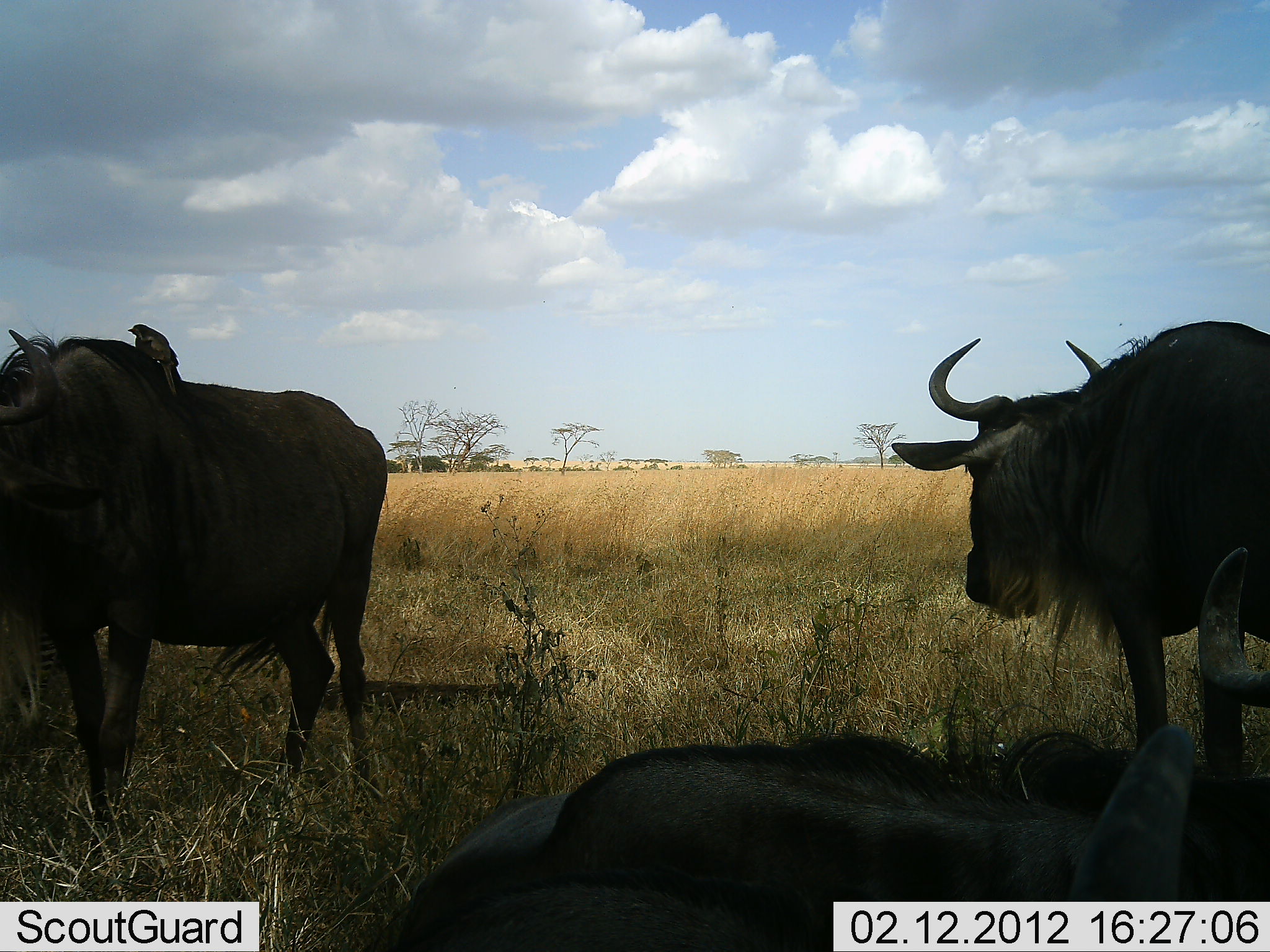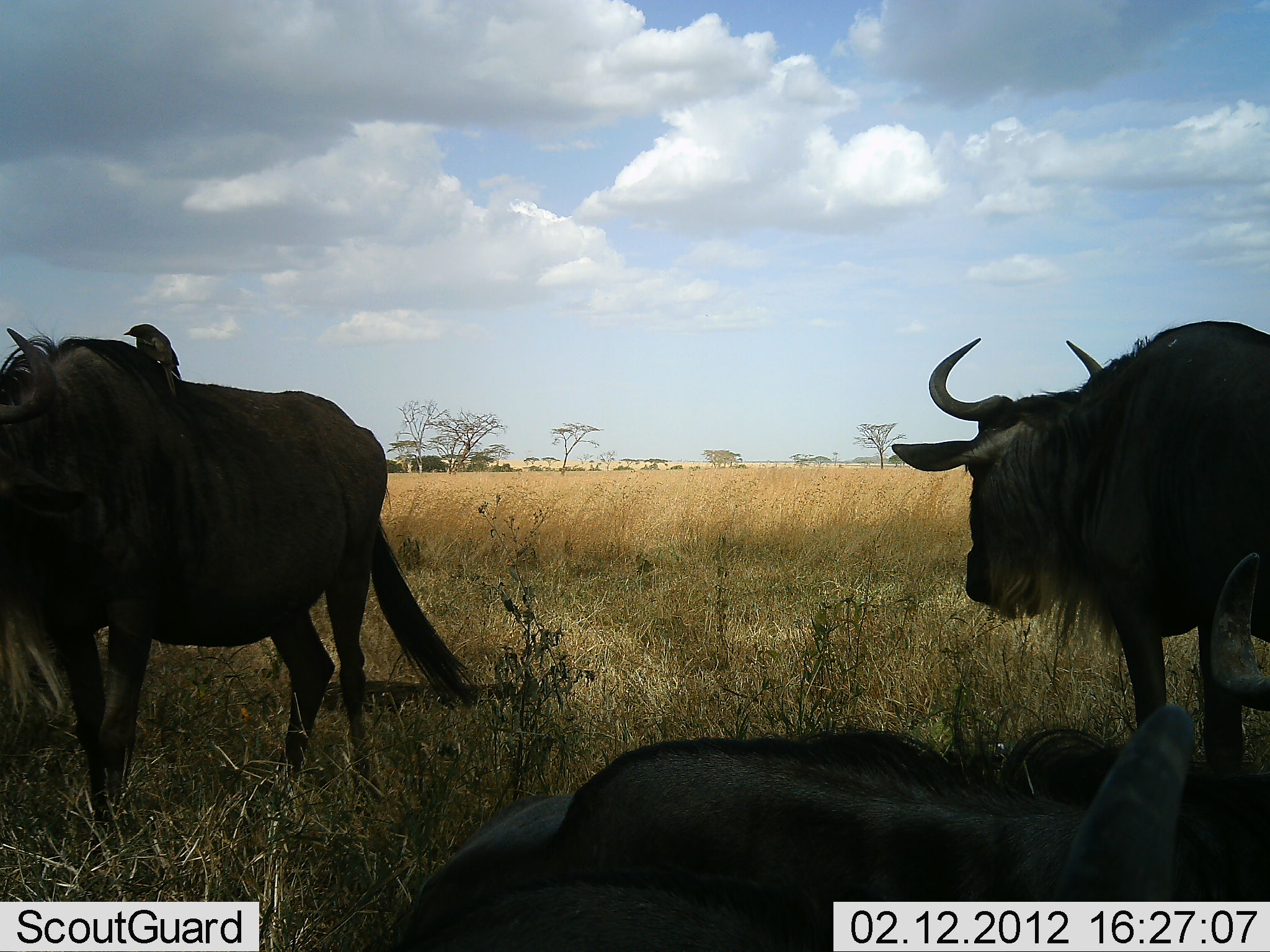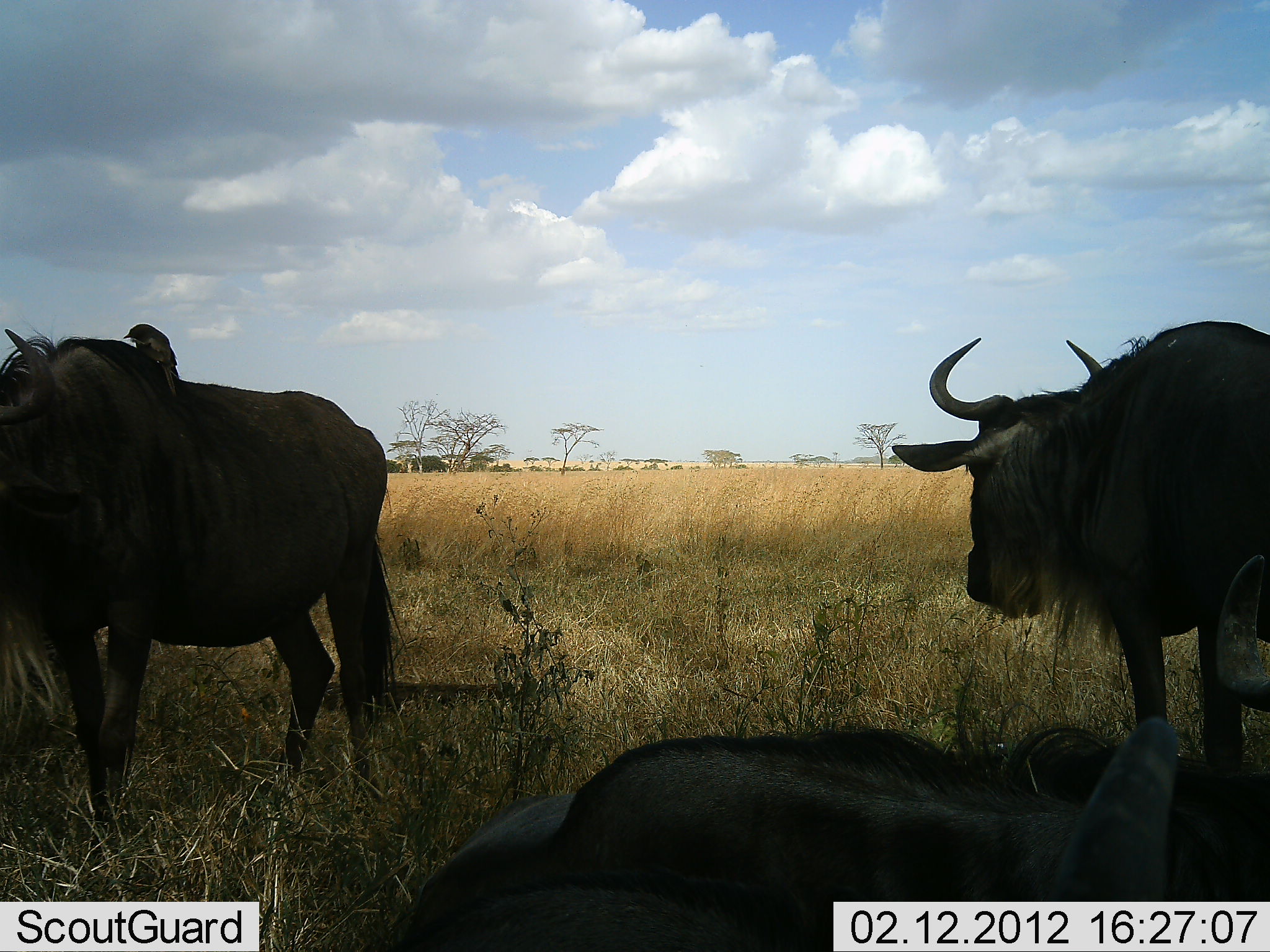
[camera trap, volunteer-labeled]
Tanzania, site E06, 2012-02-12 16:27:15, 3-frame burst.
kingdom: Animalia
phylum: Chordata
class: Mammalia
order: Artiodactyla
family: Bovidae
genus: Connochaetes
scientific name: Connochaetes taurinus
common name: blue wildebeest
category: wildebeest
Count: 4.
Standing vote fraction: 77%.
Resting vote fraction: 96%.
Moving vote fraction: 4%.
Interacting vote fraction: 8%.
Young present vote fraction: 0%.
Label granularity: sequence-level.